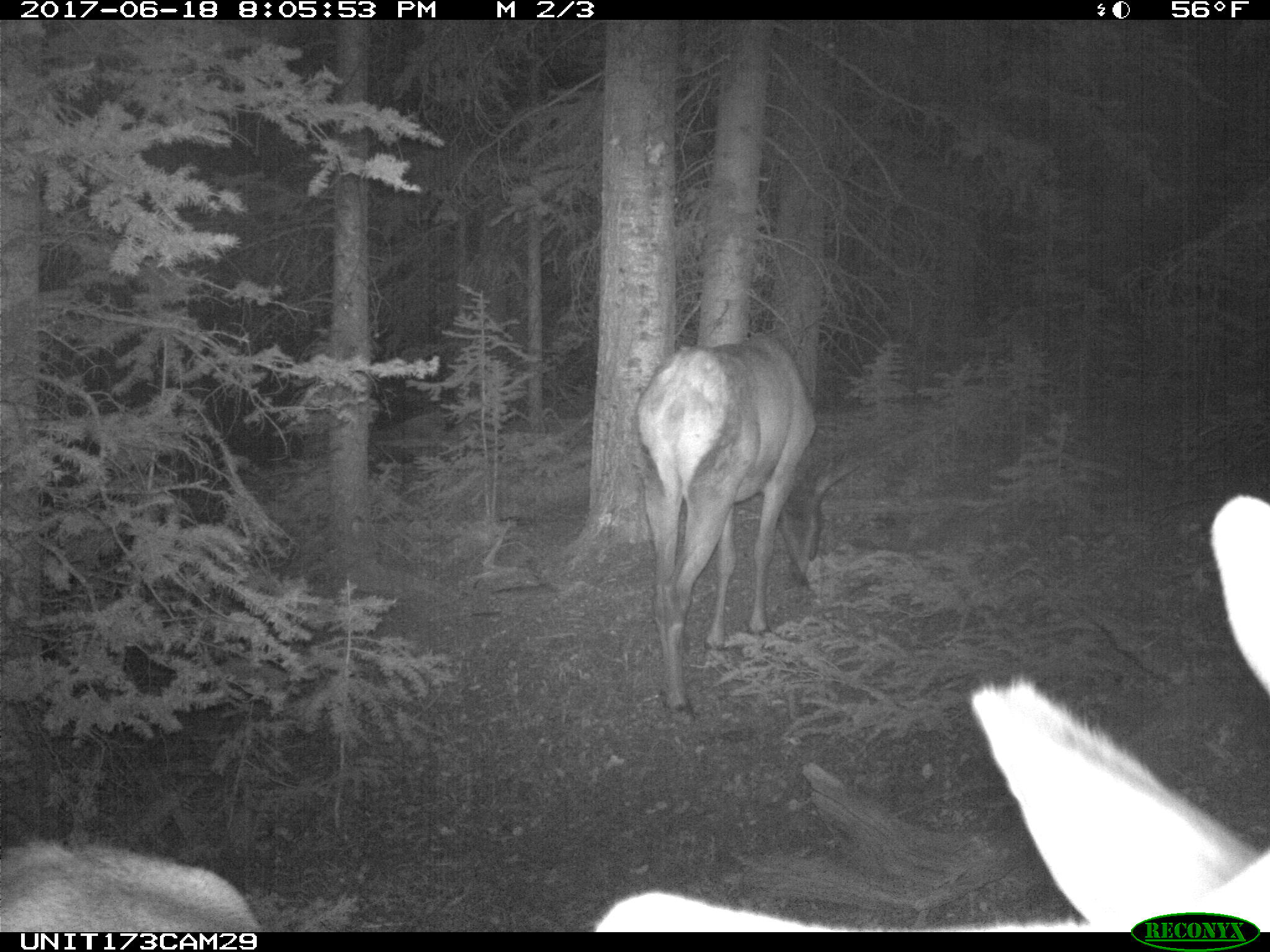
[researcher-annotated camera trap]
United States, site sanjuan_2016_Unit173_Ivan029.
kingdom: Animalia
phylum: Chordata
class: Mammalia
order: Artiodactyla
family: Cervidae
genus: Cervus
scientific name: Cervus elaphus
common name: red deer